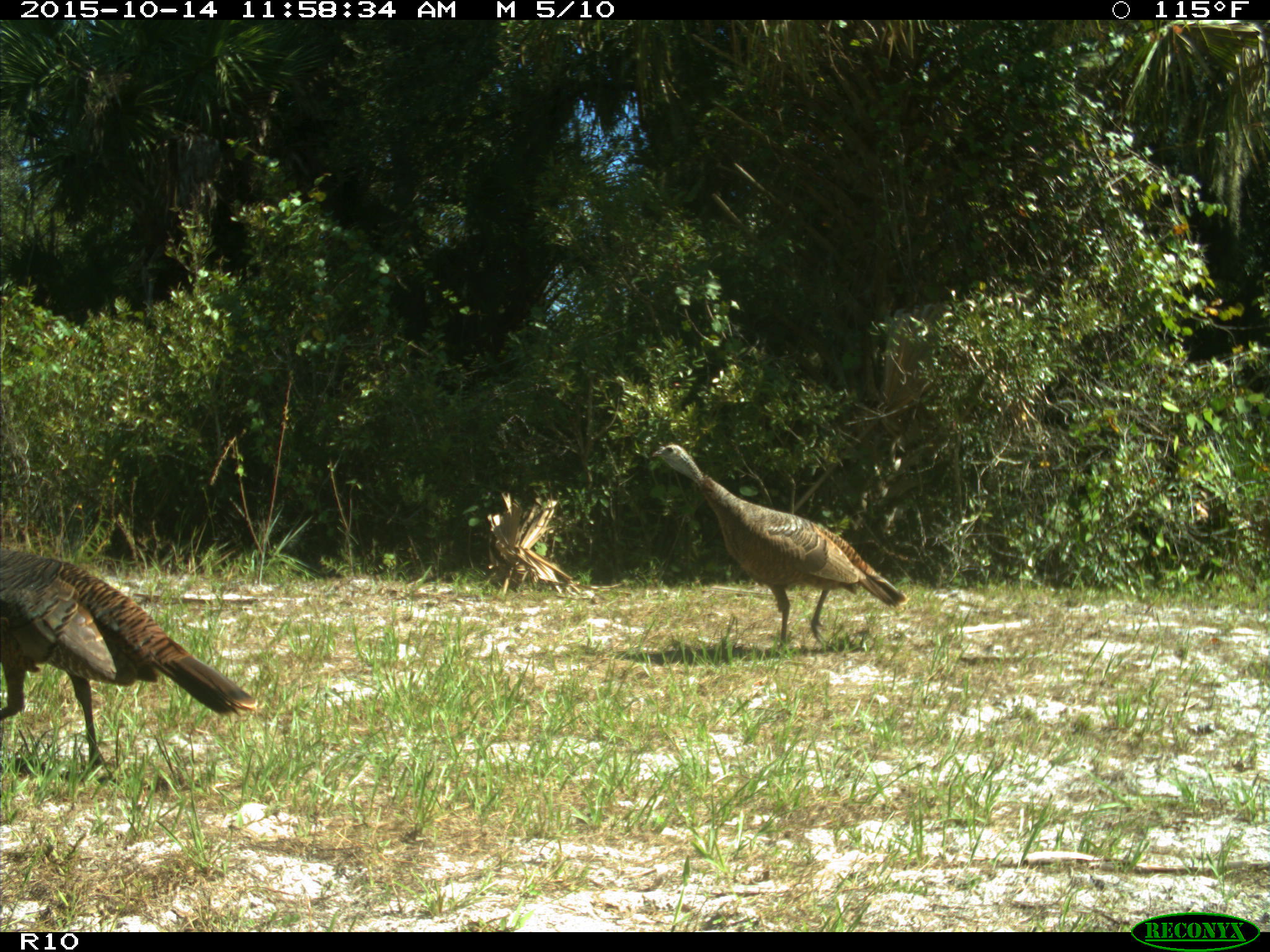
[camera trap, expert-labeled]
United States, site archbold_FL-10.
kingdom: Animalia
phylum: Chordata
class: Aves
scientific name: Aves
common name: birds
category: unidentified bird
Unidentified bird (birds) (Aves).